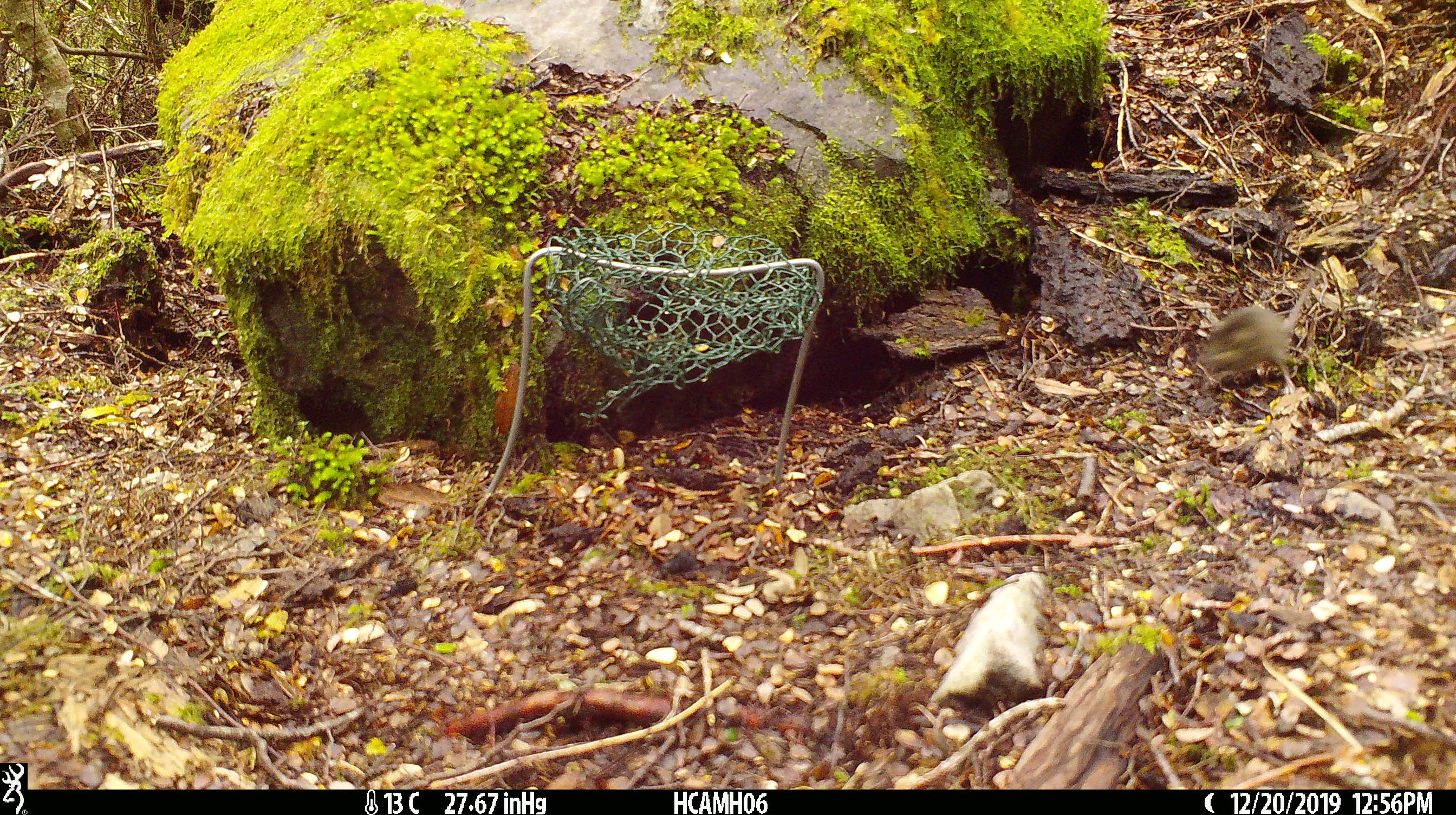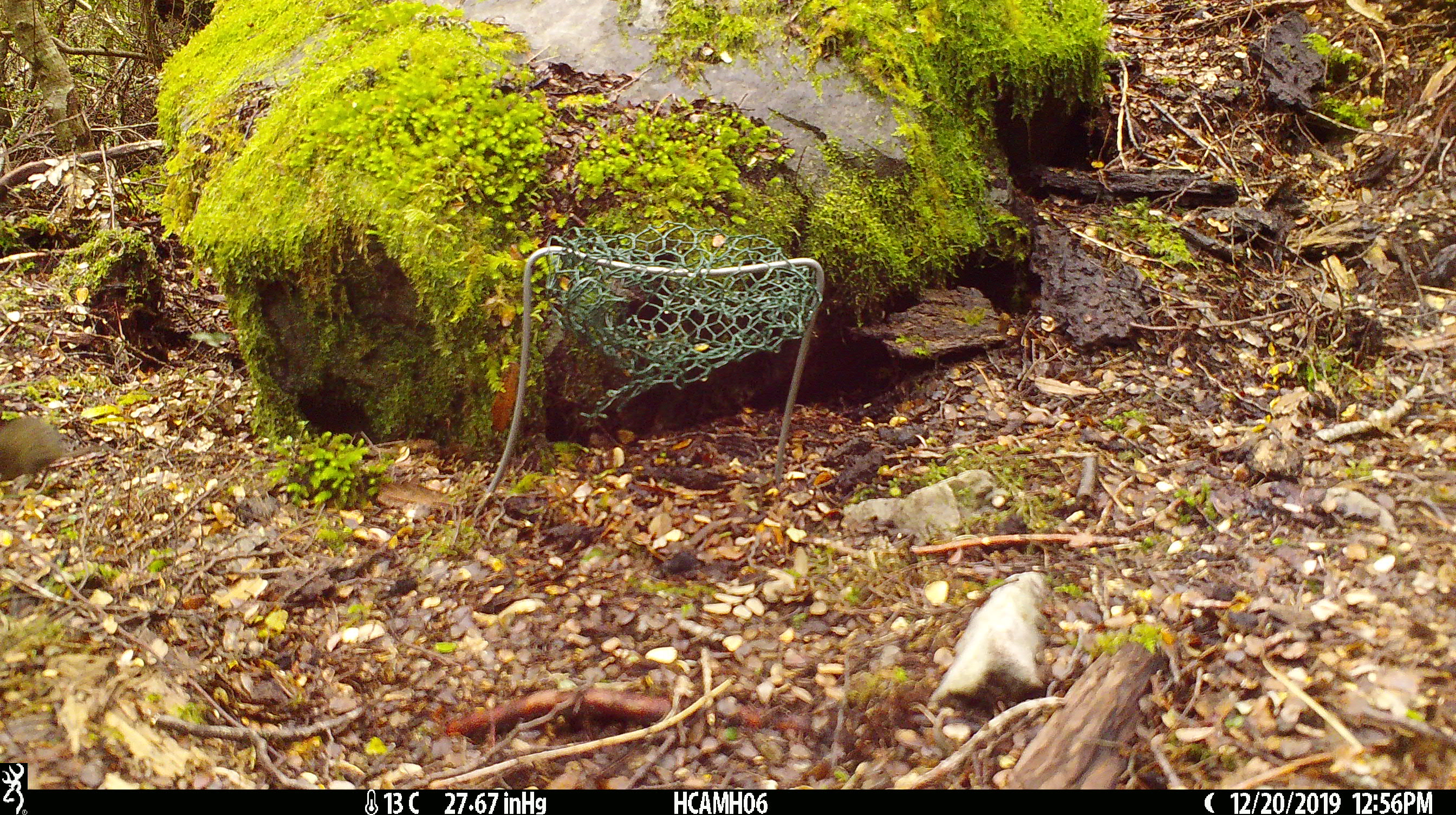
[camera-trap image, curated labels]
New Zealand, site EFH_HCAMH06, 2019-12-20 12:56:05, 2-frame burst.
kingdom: Animalia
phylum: Chordata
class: Mammalia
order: Rodentia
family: Muridae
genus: Mus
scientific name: Mus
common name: mouse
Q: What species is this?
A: Mouse (Mus).